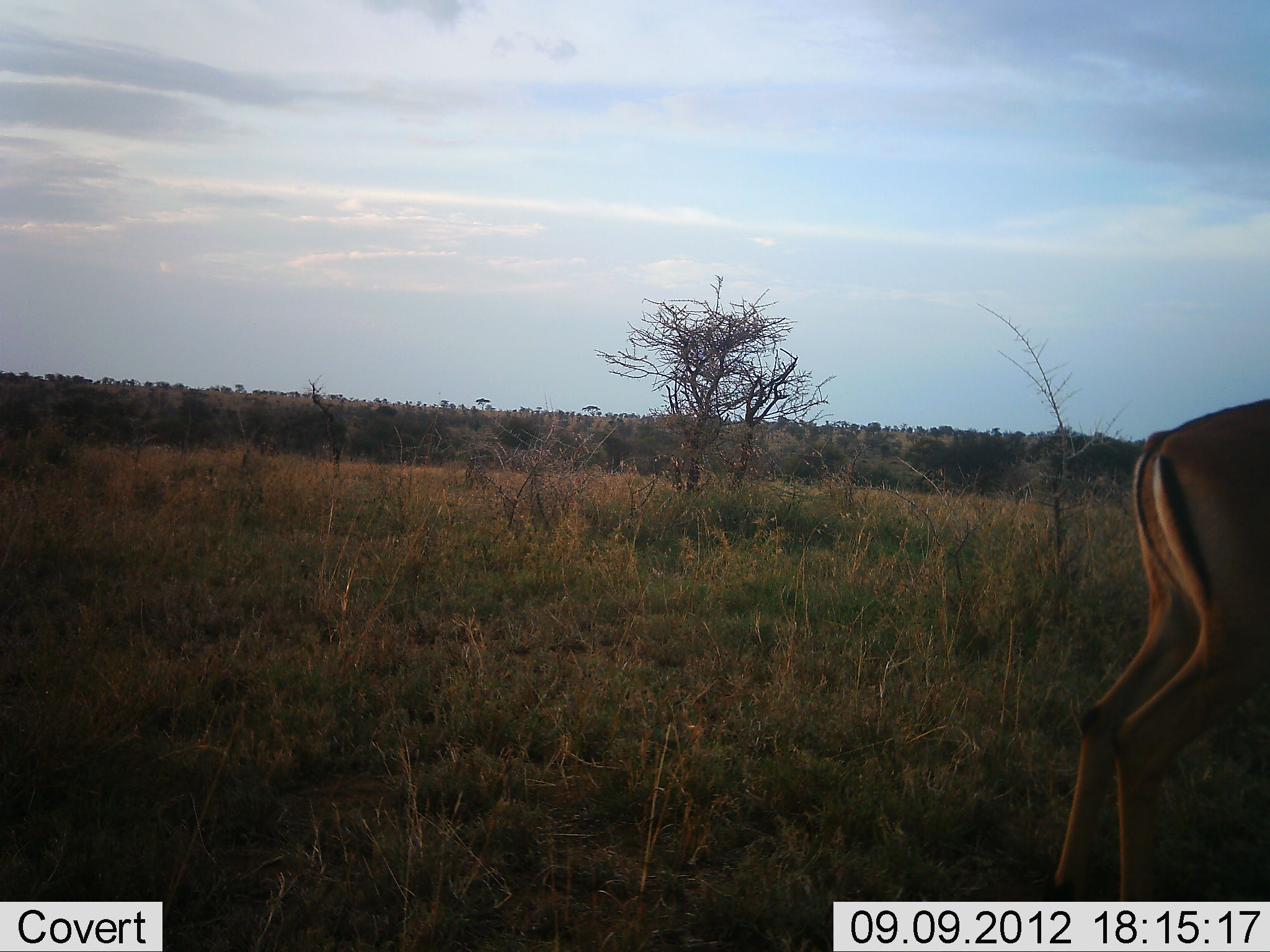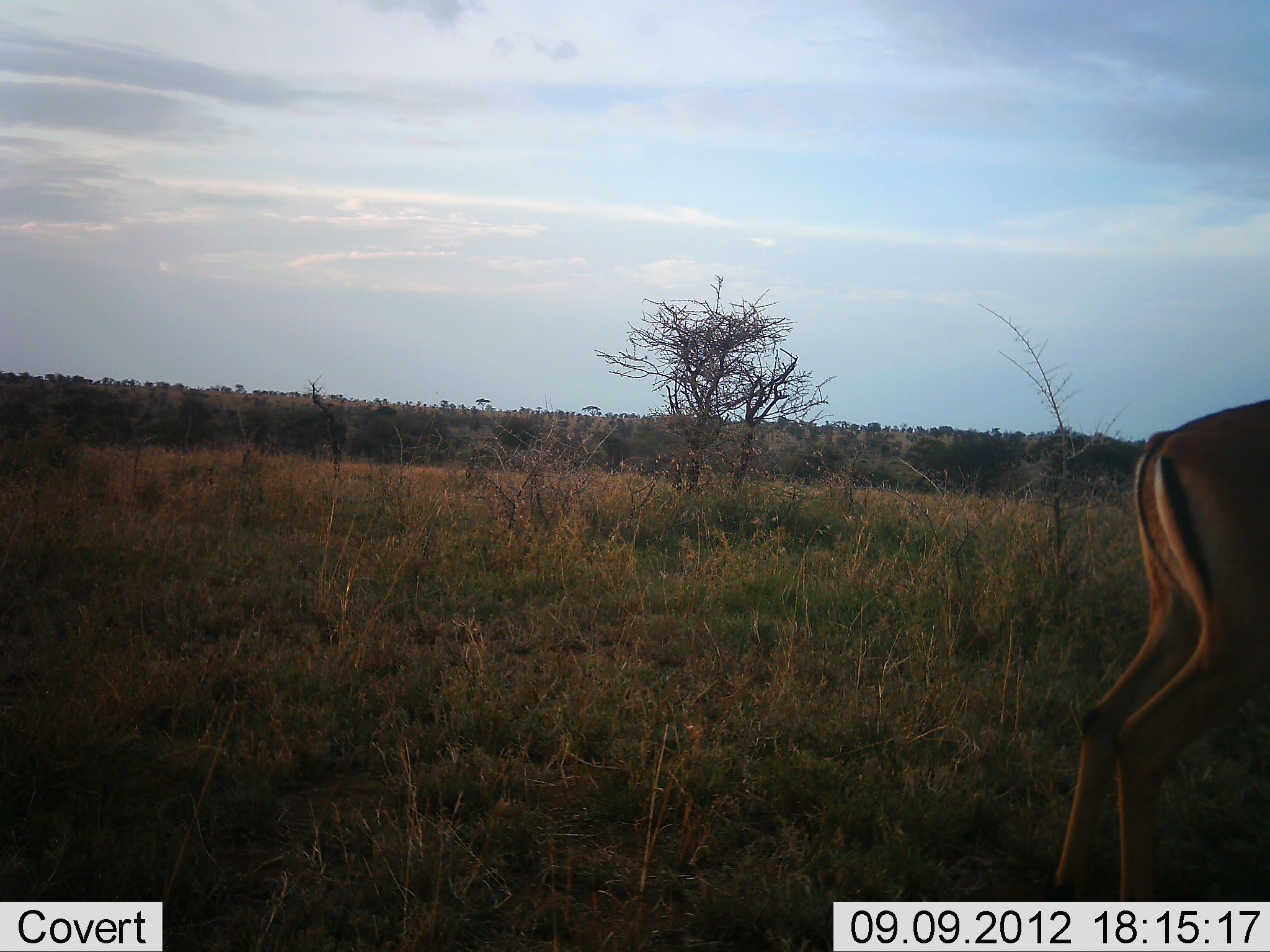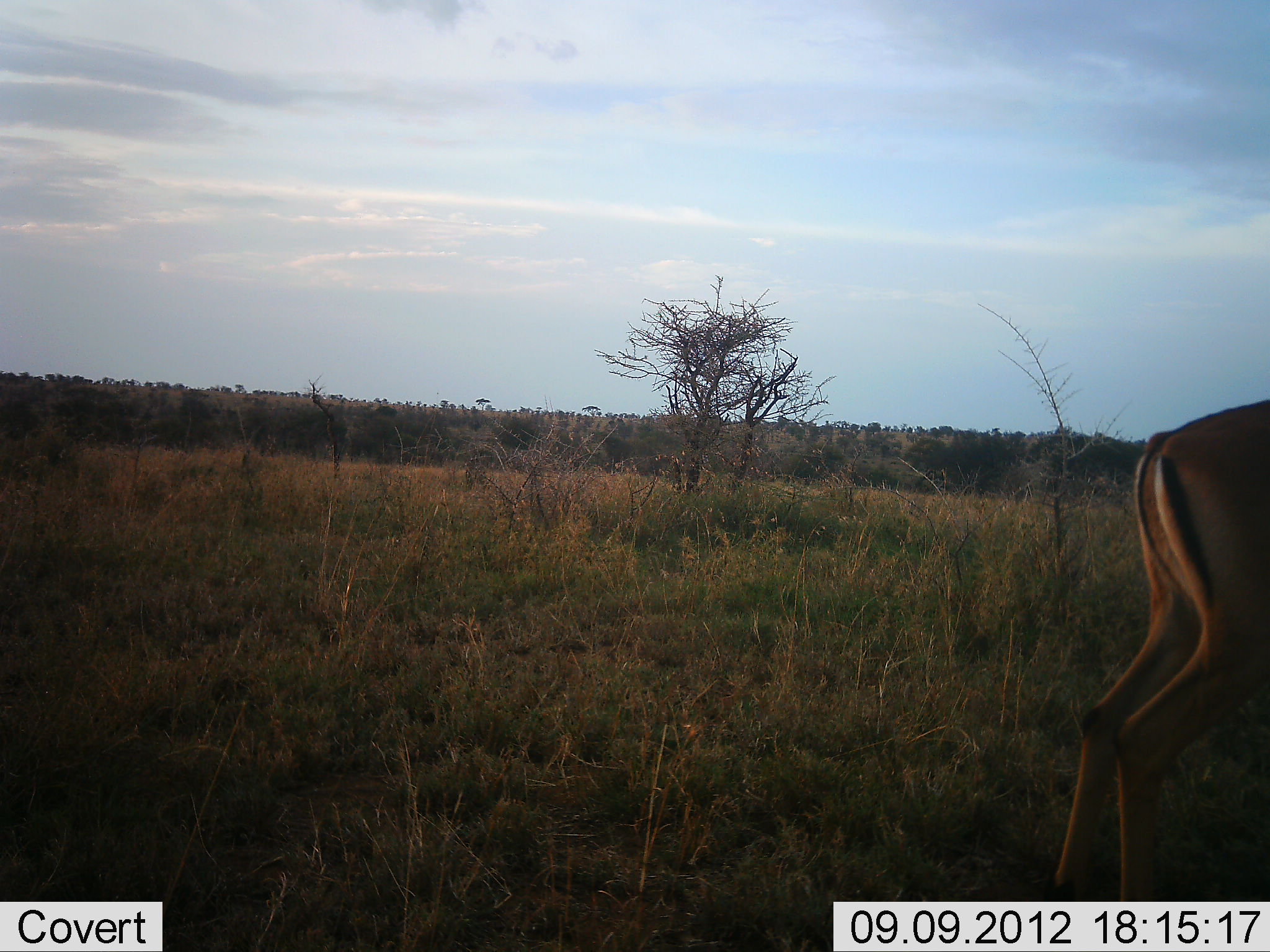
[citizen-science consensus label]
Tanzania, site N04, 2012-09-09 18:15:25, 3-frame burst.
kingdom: Animalia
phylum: Chordata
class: Mammalia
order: Artiodactyla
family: Bovidae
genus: Aepyceros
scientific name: Aepyceros melampus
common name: impala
Impala (Aepyceros melampus), count 1. Behavior (volunteer vote fractions): standing 90%, resting 0%, moving 10%, interacting 0%. Young present (vote fraction): 0%. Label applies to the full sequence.